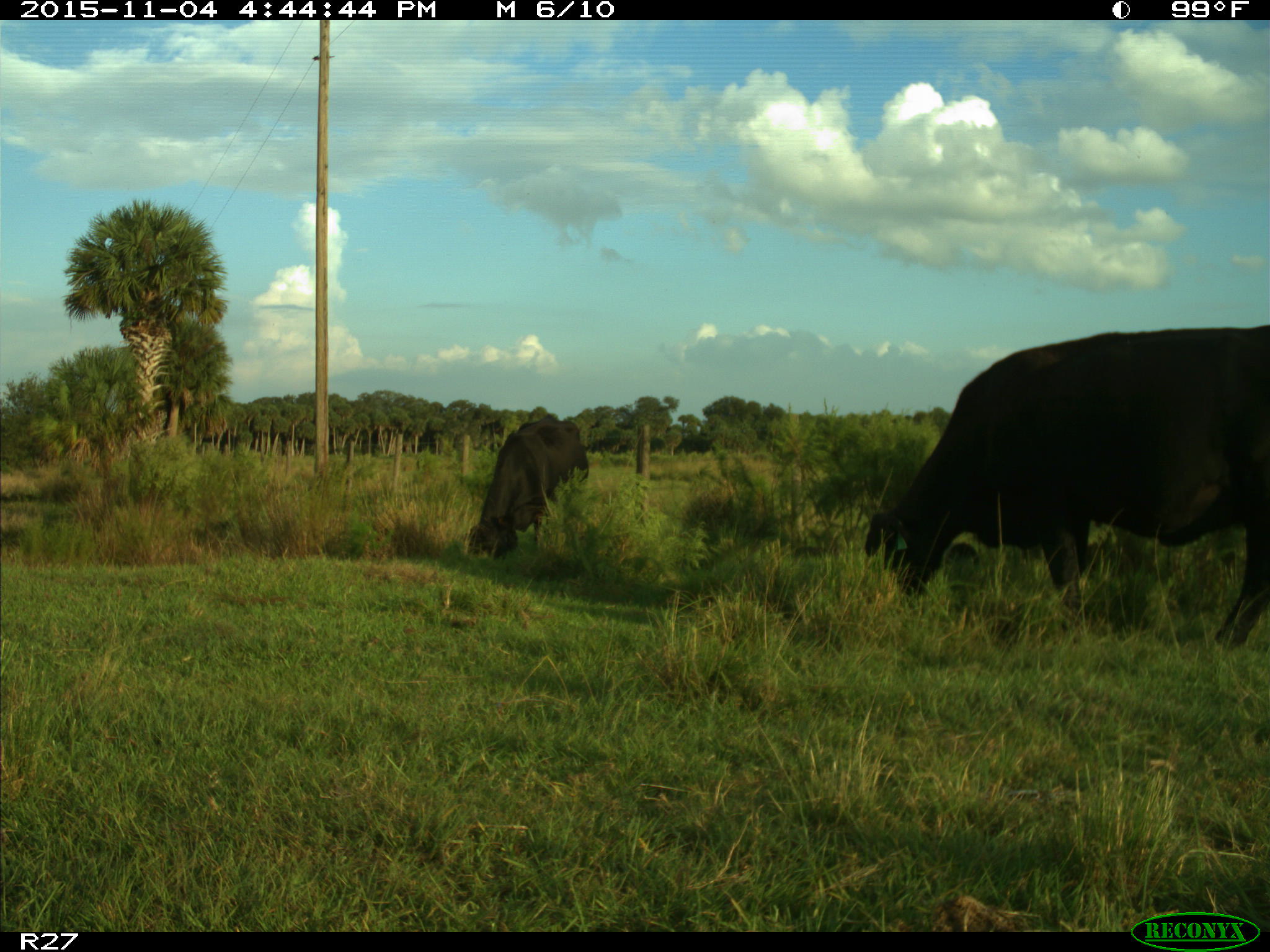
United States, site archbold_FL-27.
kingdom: Animalia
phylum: Chordata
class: Mammalia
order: Artiodactyla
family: Bovidae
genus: Bos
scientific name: Bos taurus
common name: domestic cow